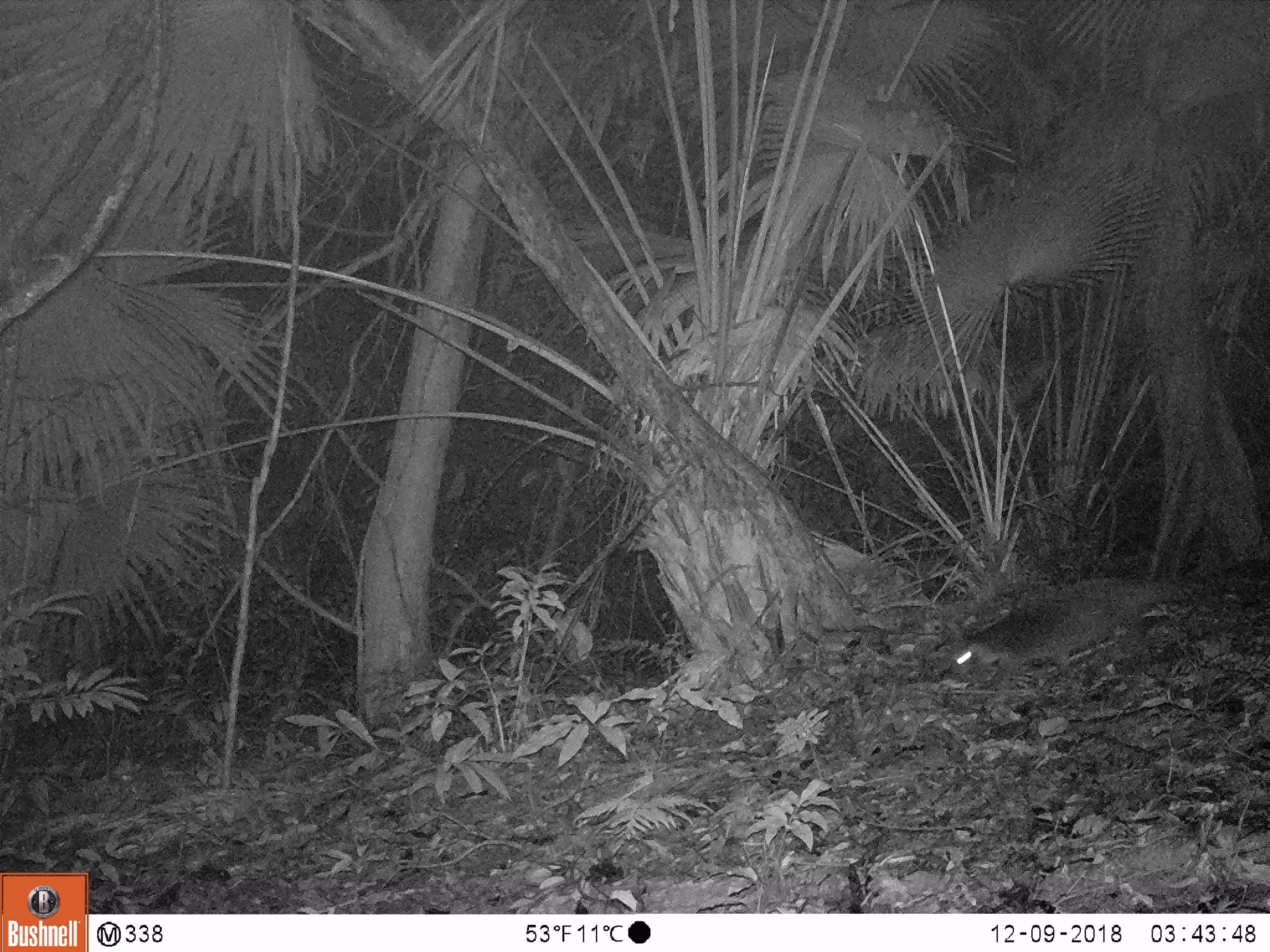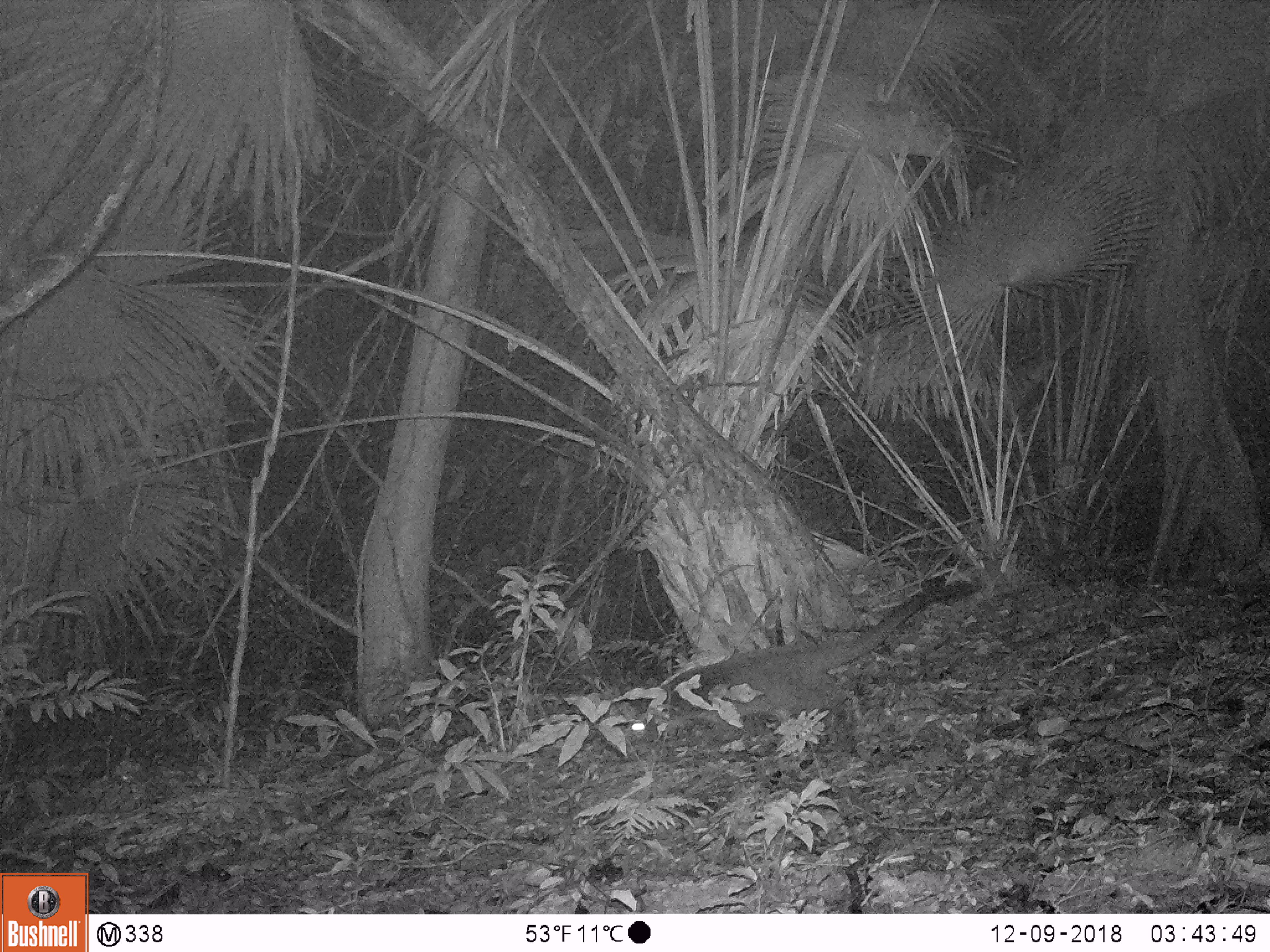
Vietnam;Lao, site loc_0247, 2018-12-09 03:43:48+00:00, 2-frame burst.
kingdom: Animalia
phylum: Chordata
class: Mammalia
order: Carnivora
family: Viverridae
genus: Paguma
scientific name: Paguma larvata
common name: masked palm civet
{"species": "masked palm civet (Paguma larvata)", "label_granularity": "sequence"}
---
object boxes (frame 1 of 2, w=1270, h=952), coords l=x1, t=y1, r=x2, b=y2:
masked palm civet: l=950, t=579, r=1190, b=688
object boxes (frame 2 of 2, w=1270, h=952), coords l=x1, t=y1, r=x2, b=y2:
masked palm civet: l=628, t=582, r=983, b=749